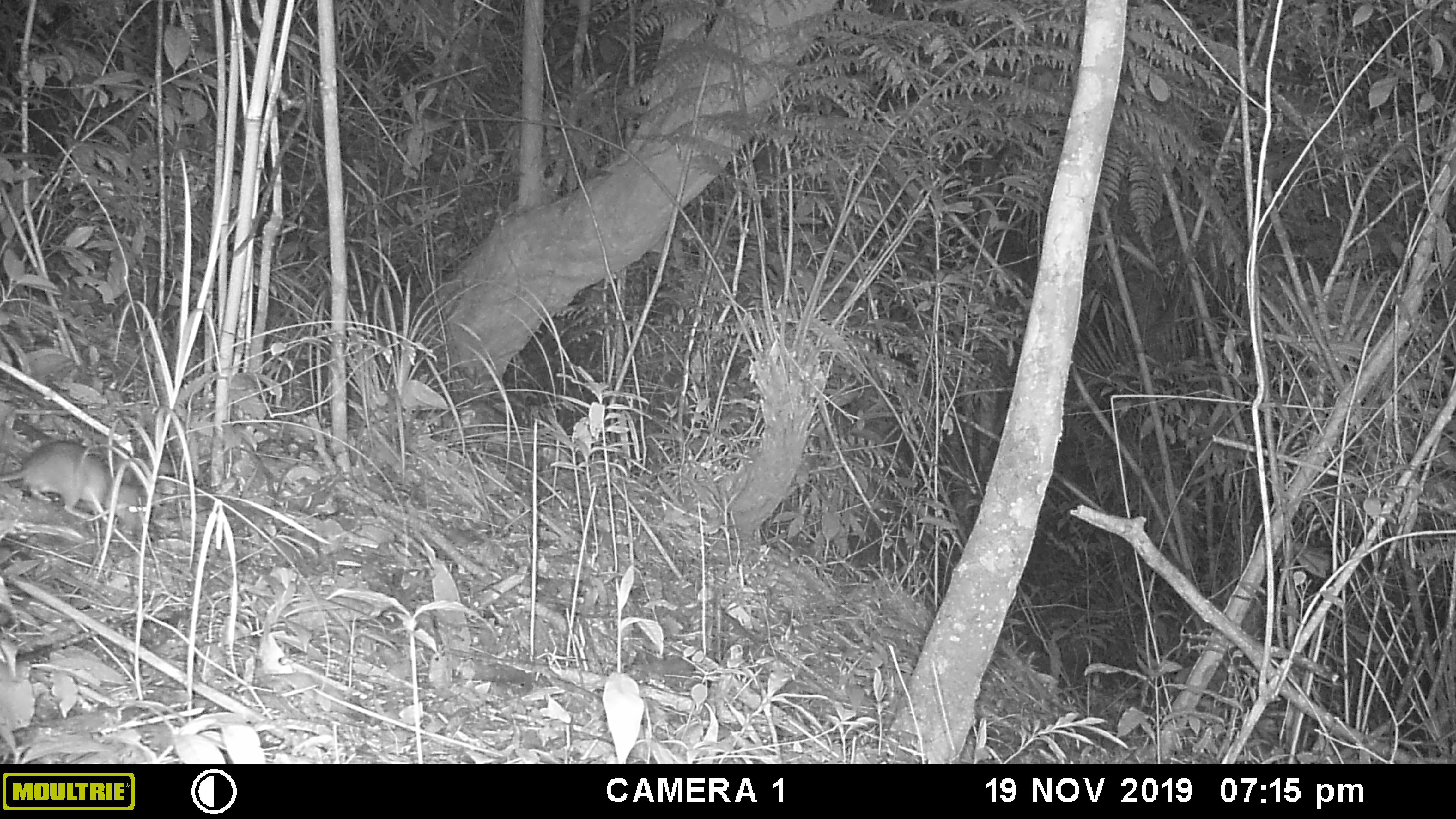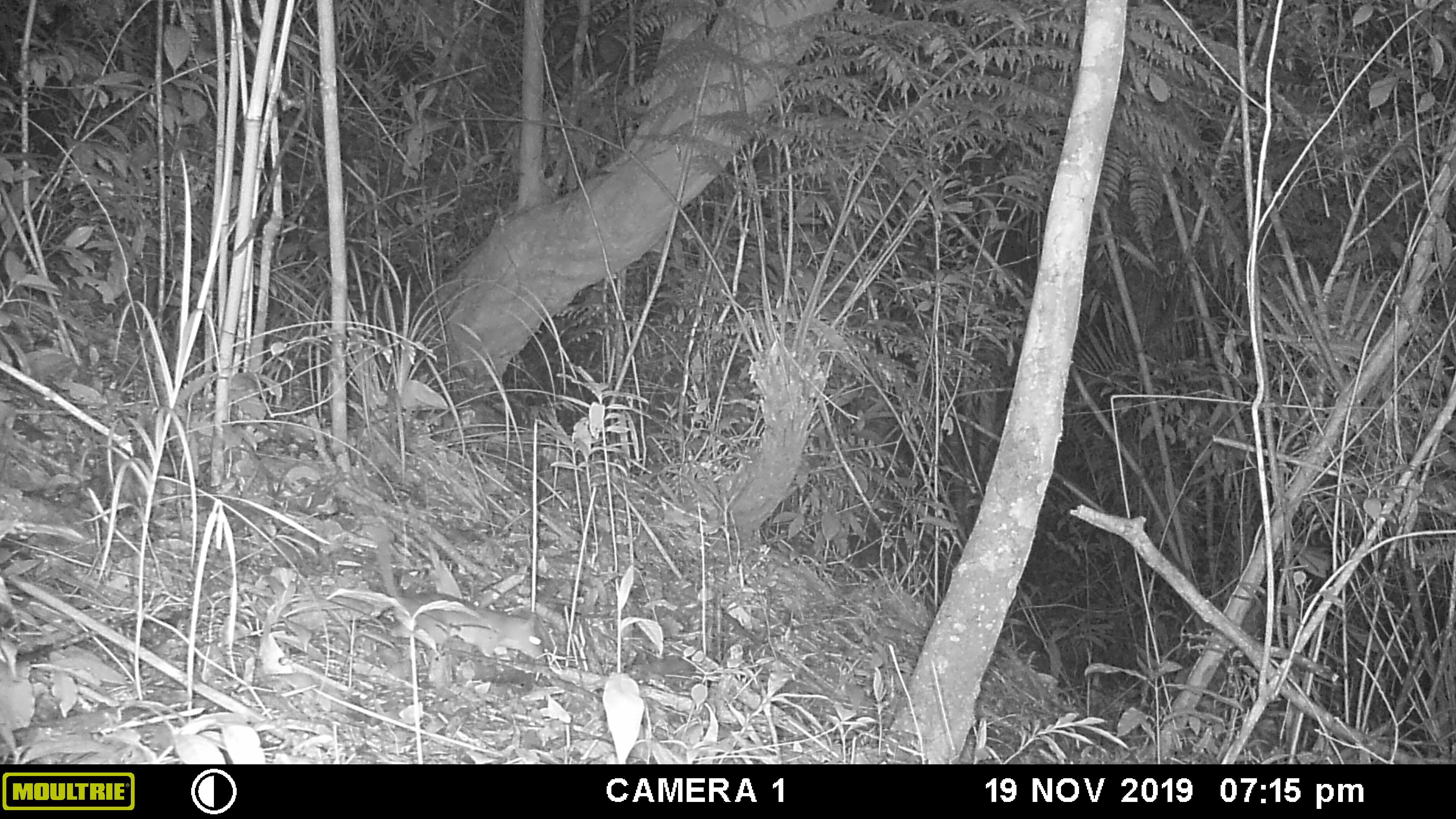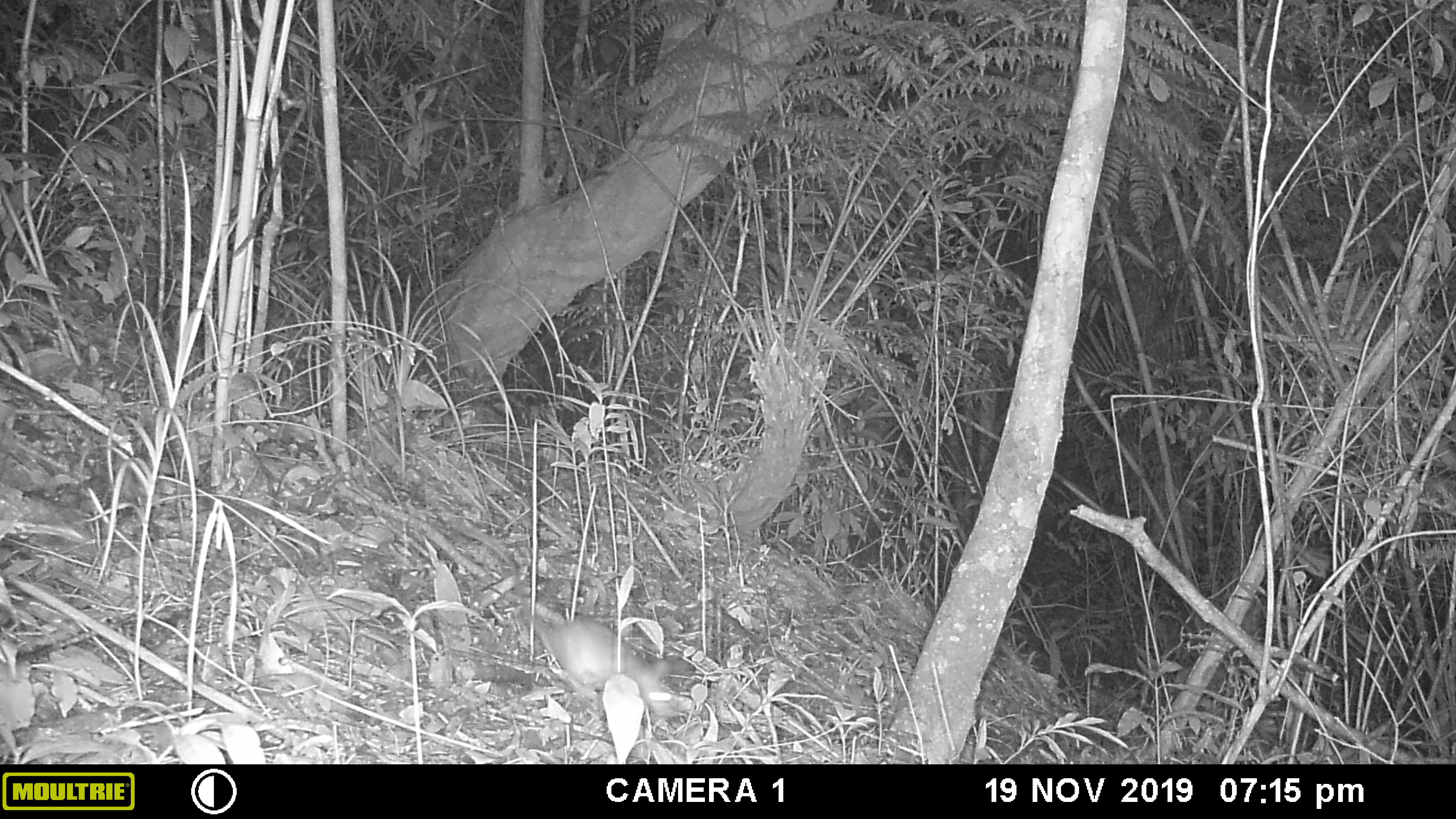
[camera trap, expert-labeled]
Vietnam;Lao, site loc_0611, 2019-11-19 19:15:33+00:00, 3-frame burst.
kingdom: Animalia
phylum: Chordata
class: Mammalia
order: Rodentia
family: Muridae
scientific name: Muridae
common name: old-world mice and rats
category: unidentified murid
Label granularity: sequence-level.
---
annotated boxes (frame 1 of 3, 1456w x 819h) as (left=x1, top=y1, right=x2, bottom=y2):
unidentified murid: (left=2, top=437, right=149, bottom=531)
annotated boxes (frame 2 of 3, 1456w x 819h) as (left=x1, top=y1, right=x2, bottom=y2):
unidentified murid: (left=370, top=525, right=544, bottom=667)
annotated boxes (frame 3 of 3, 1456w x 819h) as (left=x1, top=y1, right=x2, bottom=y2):
unidentified murid: (left=450, top=519, right=684, bottom=720)